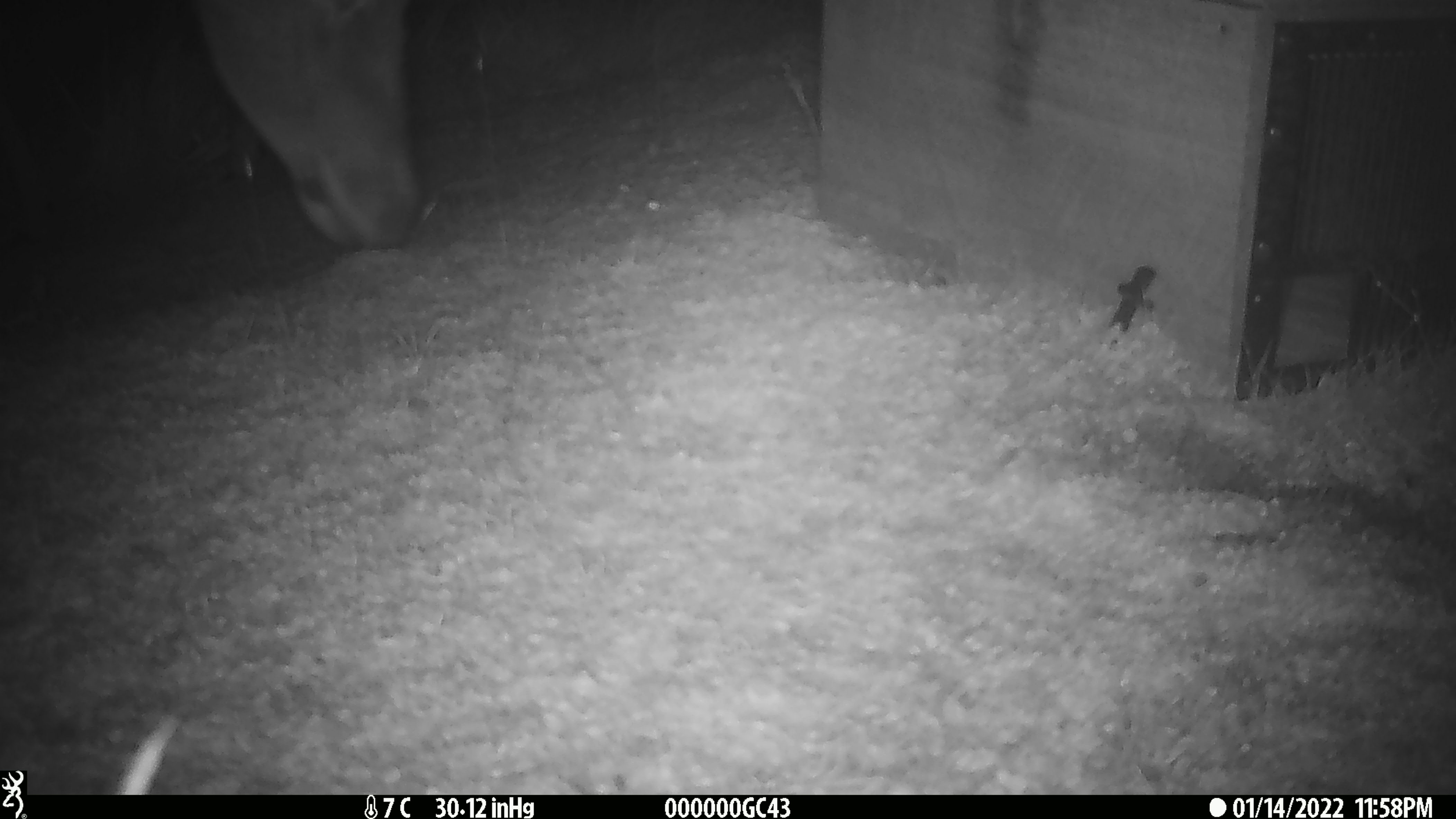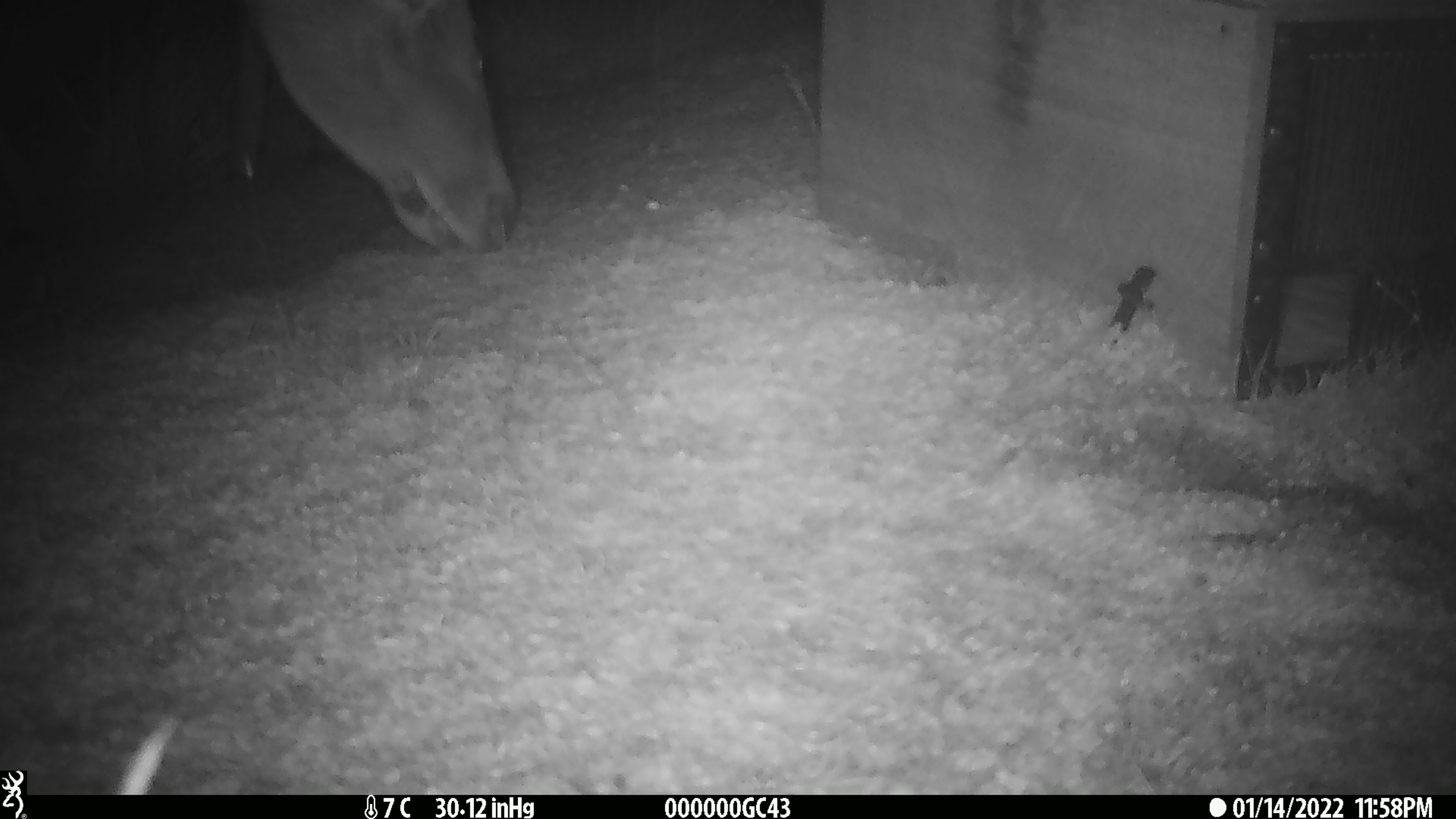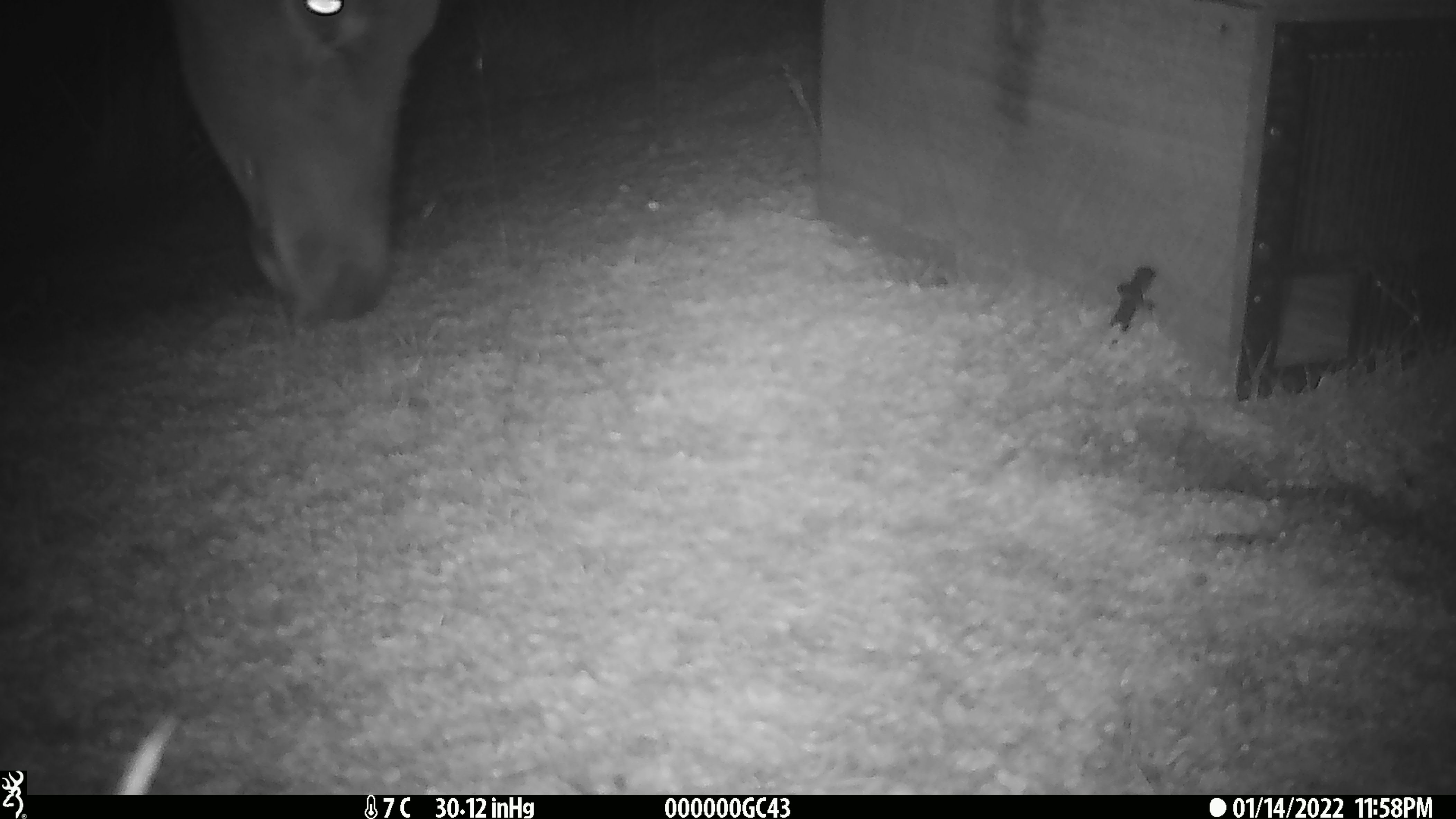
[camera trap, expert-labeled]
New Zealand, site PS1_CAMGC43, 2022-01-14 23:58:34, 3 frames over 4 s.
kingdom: Animalia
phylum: Chordata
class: Mammalia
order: Artiodactyla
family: Cervidae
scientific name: Cervidae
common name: deer